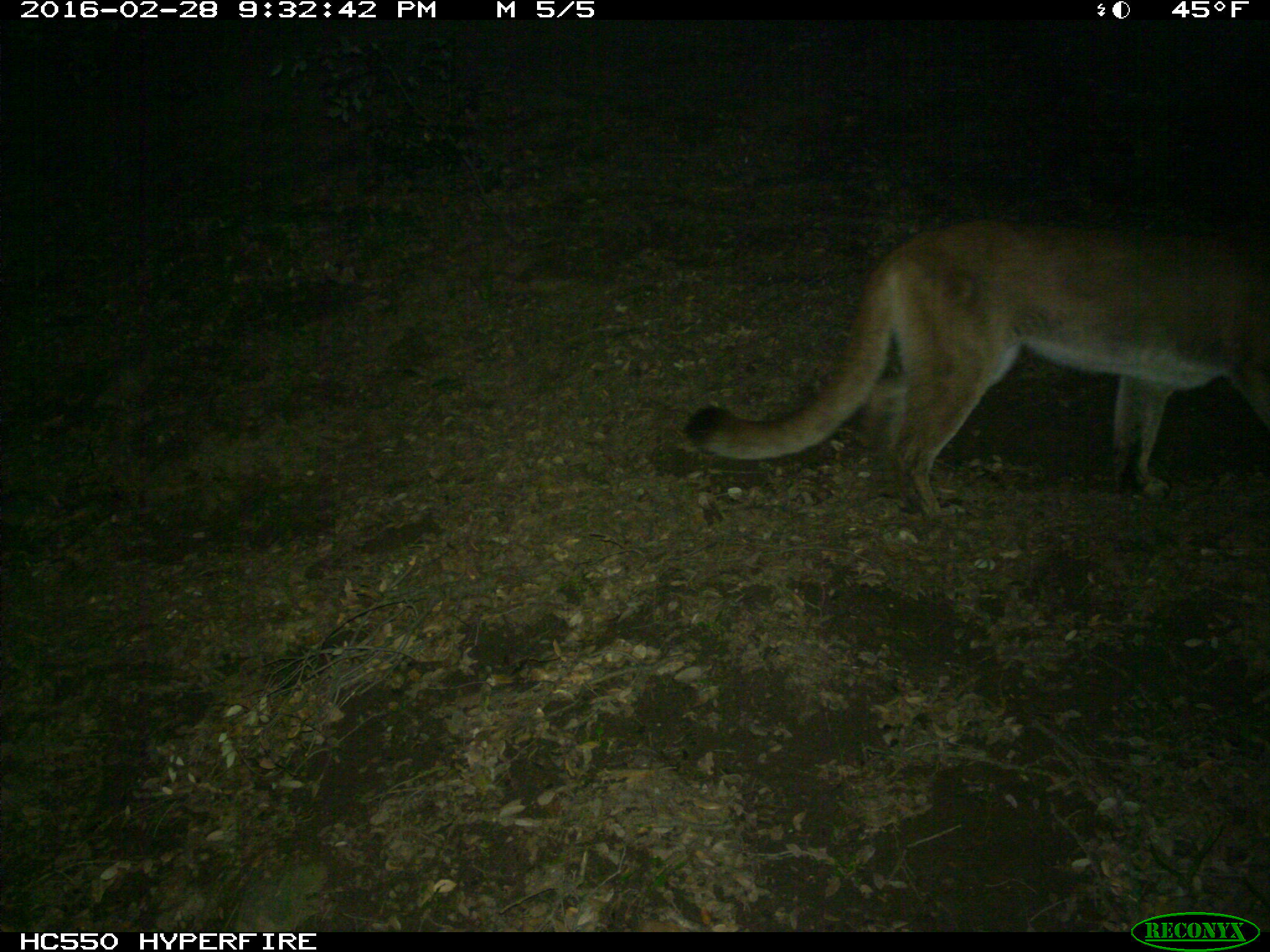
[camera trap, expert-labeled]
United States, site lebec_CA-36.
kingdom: Animalia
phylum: Chordata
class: Mammalia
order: Carnivora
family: Felidae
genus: Puma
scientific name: Puma concolor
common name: mountain lion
Puma concolor (mountain lion).